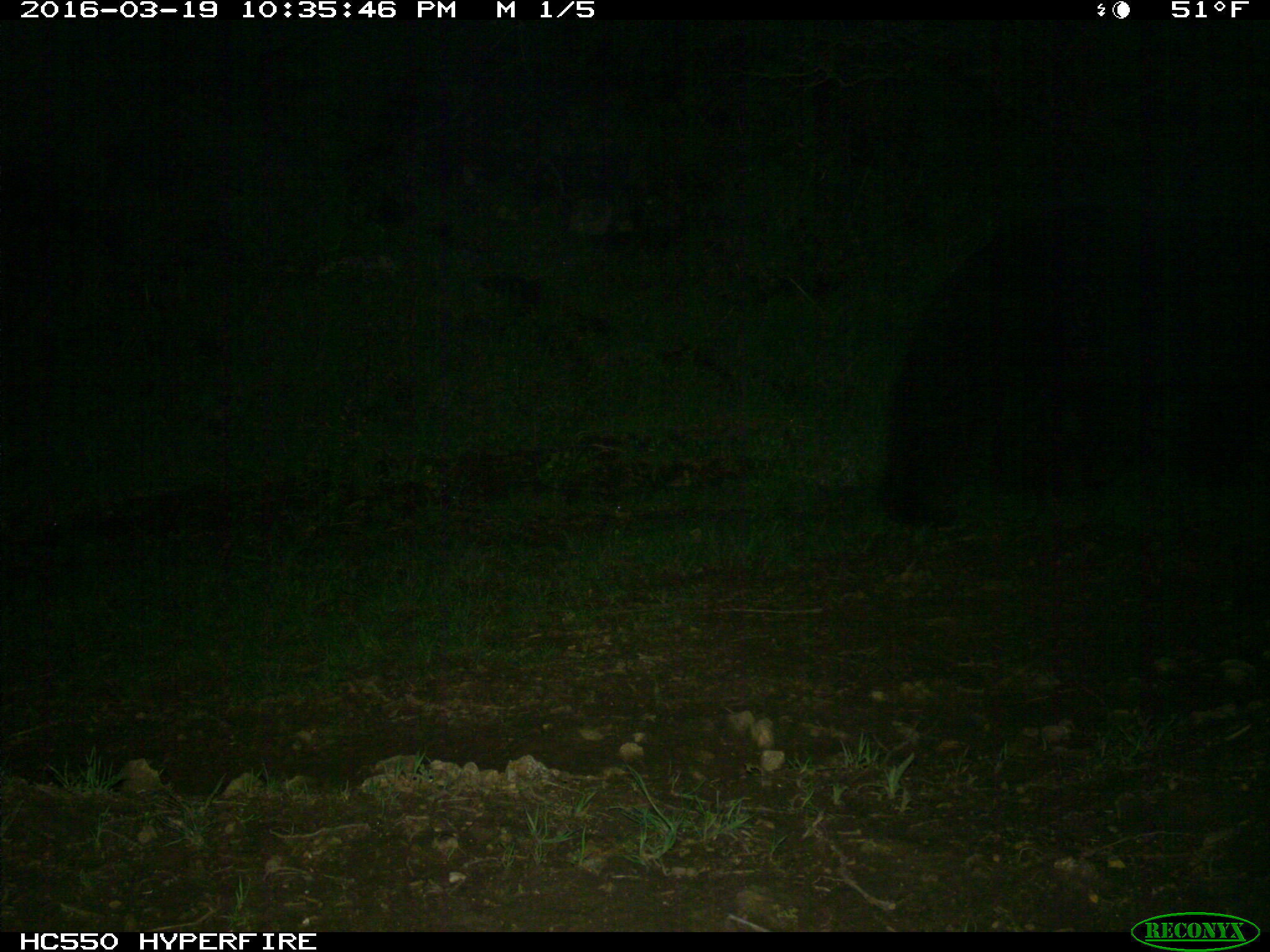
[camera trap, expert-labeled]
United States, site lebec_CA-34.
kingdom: Animalia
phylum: Chordata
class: Mammalia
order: Carnivora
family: Ursidae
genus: Ursus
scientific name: Ursus americanus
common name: american black bear